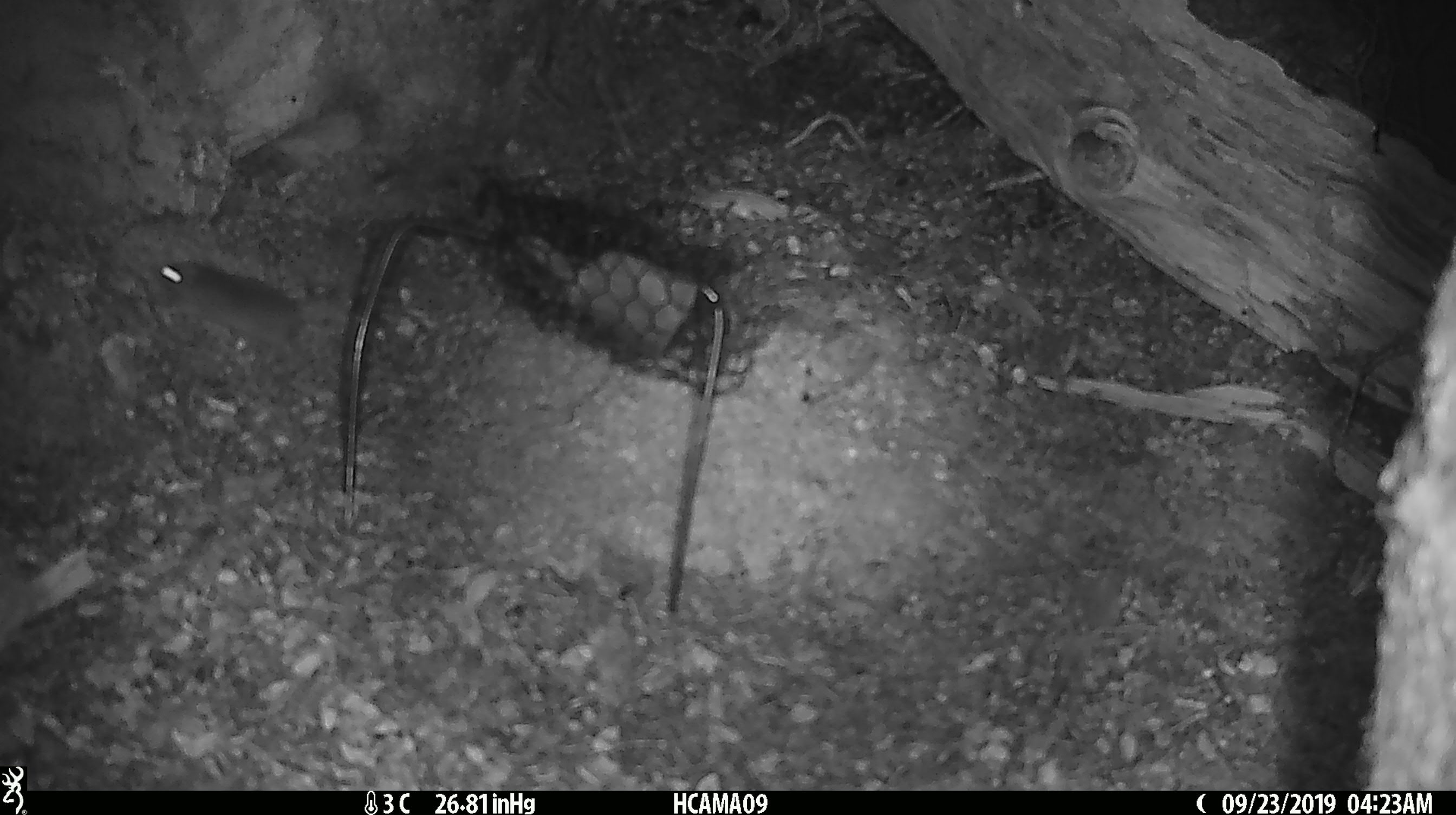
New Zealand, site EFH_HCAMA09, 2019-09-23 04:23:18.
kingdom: Animalia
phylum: Chordata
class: Mammalia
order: Rodentia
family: Muridae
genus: Mus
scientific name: Mus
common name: mouse